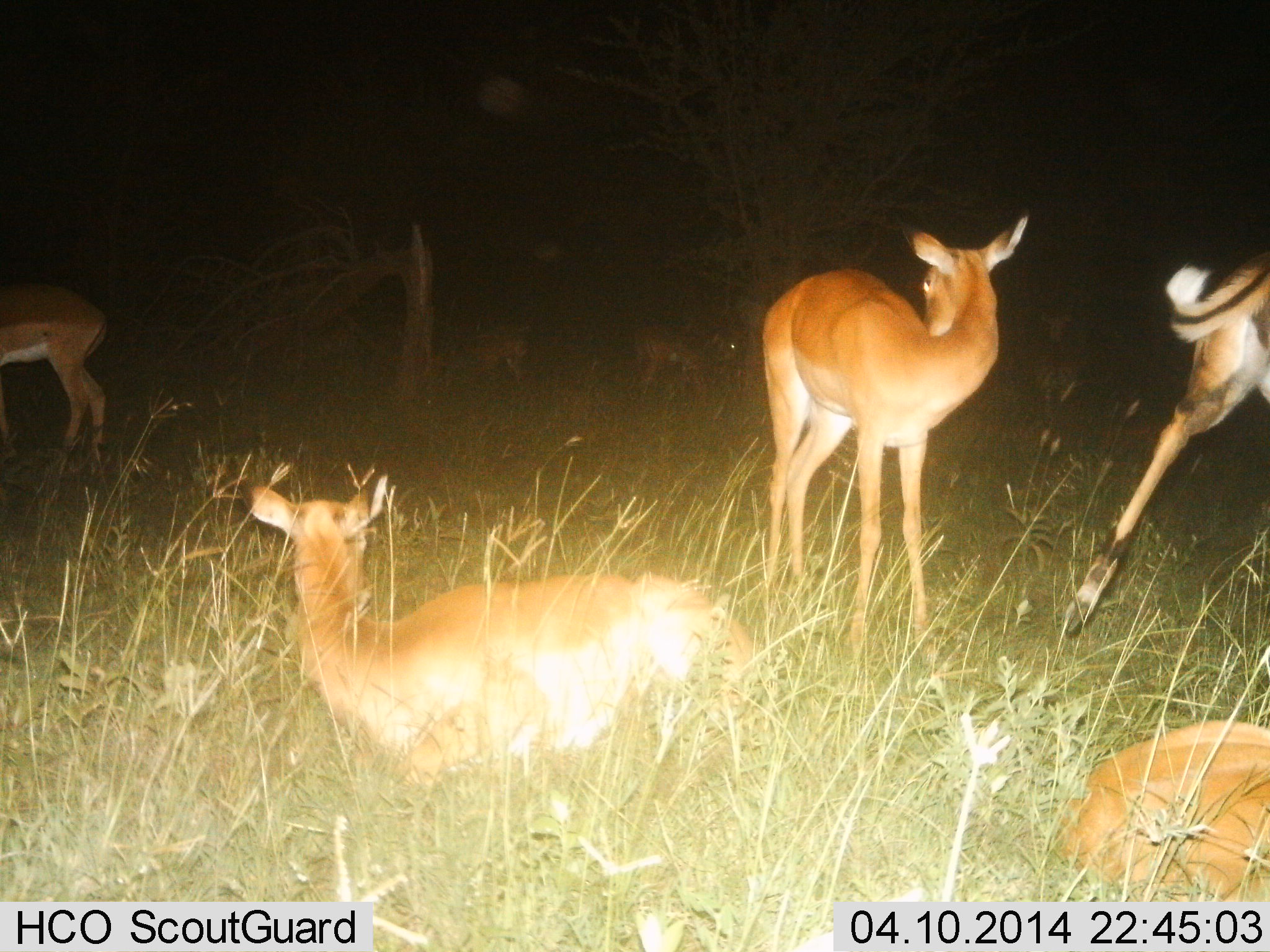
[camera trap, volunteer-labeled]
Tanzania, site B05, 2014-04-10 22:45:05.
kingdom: Animalia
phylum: Chordata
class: Mammalia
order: Artiodactyla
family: Bovidae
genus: Aepyceros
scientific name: Aepyceros melampus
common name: impala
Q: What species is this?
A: Impala (Aepyceros melampus).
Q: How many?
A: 6.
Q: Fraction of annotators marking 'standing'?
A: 73%.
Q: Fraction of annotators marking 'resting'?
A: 100%.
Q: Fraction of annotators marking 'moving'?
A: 55%.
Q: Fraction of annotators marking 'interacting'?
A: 0%.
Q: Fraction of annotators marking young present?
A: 0%.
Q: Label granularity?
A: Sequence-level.